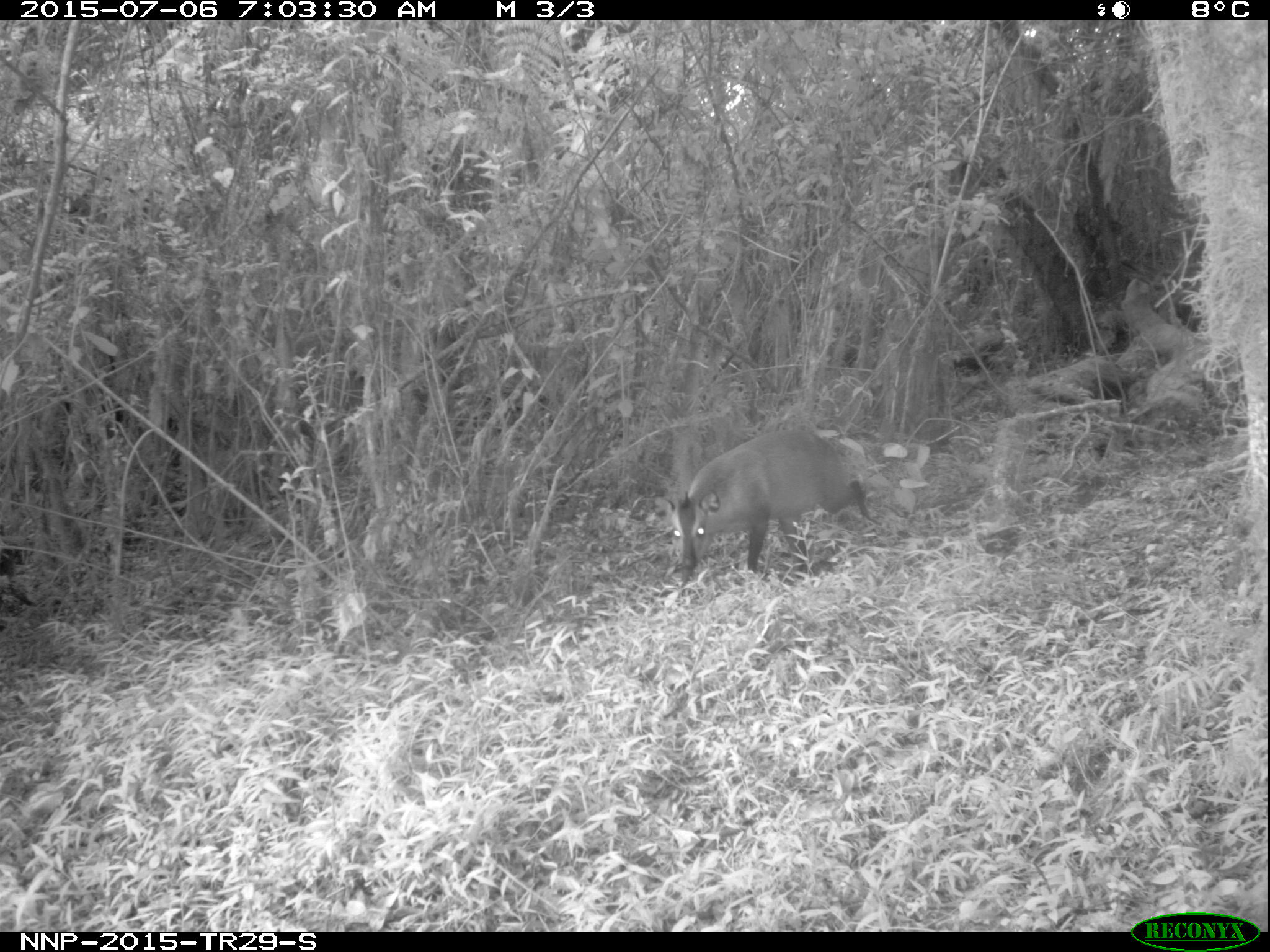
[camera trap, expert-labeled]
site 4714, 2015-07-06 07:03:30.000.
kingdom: Animalia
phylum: Chordata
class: Mammalia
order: Artiodactyla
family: Bovidae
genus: Cephalophus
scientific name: Cephalophus nigrifrons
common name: black-fronted duiker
Cephalophus nigrifrons (black-fronted duiker), count 1.